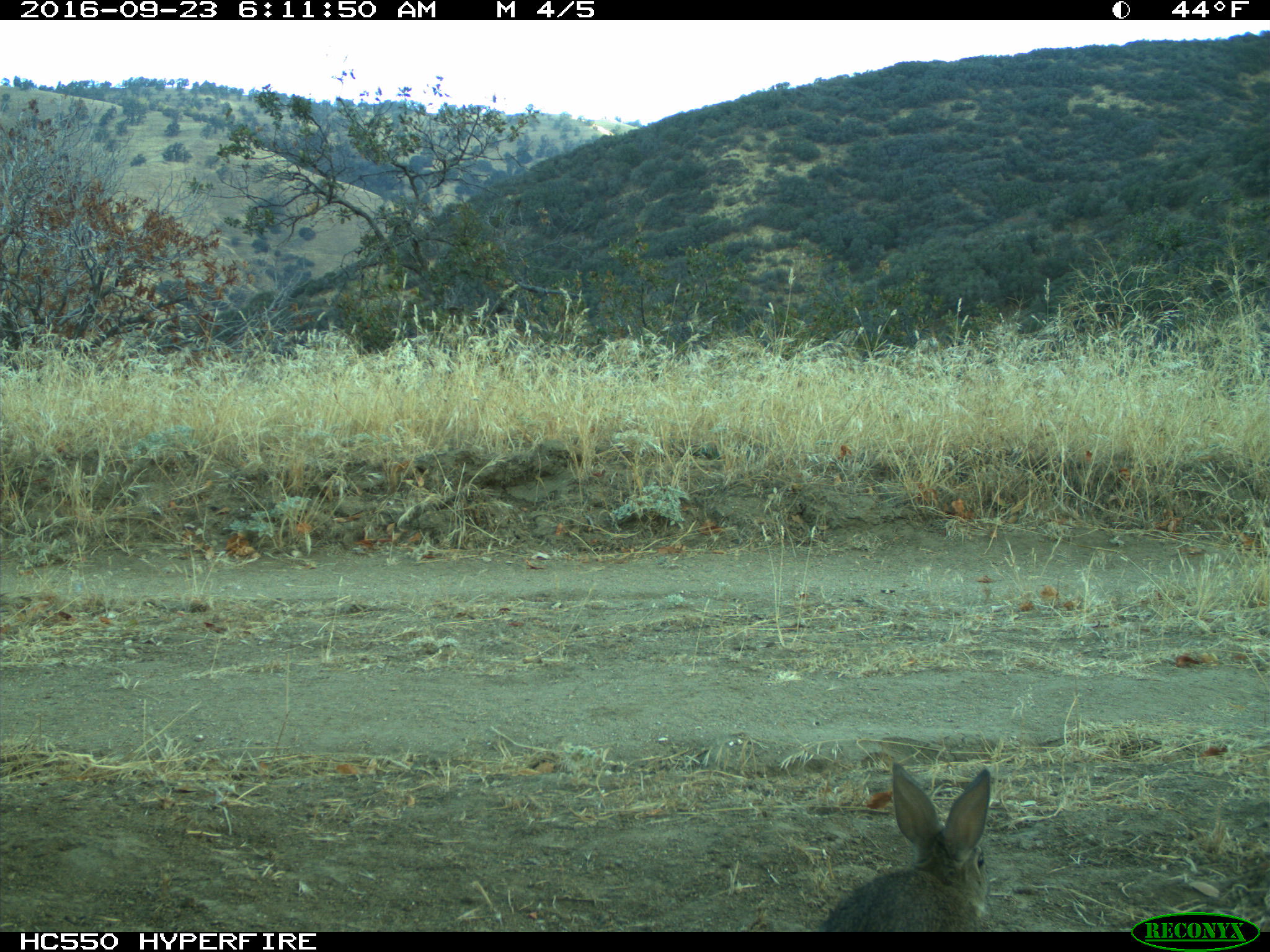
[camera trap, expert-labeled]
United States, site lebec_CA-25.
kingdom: Animalia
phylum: Chordata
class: Mammalia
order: Lagomorpha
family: Leporidae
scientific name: Leporidae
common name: rabbits and hares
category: unidentified rabbit